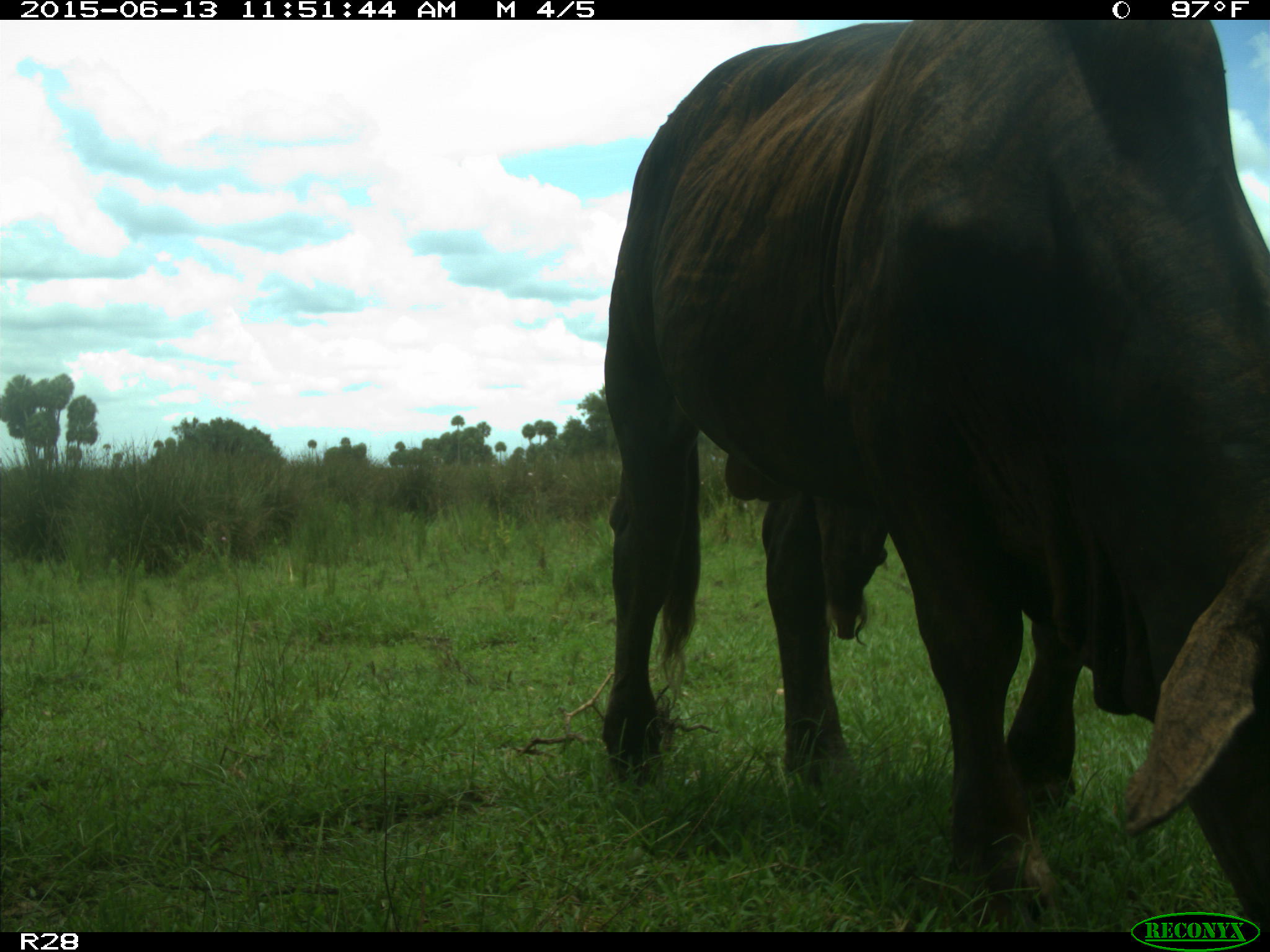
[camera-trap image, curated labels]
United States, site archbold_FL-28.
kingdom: Animalia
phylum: Chordata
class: Mammalia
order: Artiodactyla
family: Bovidae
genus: Bos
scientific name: Bos taurus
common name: domestic cow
Bos taurus (domestic cow).